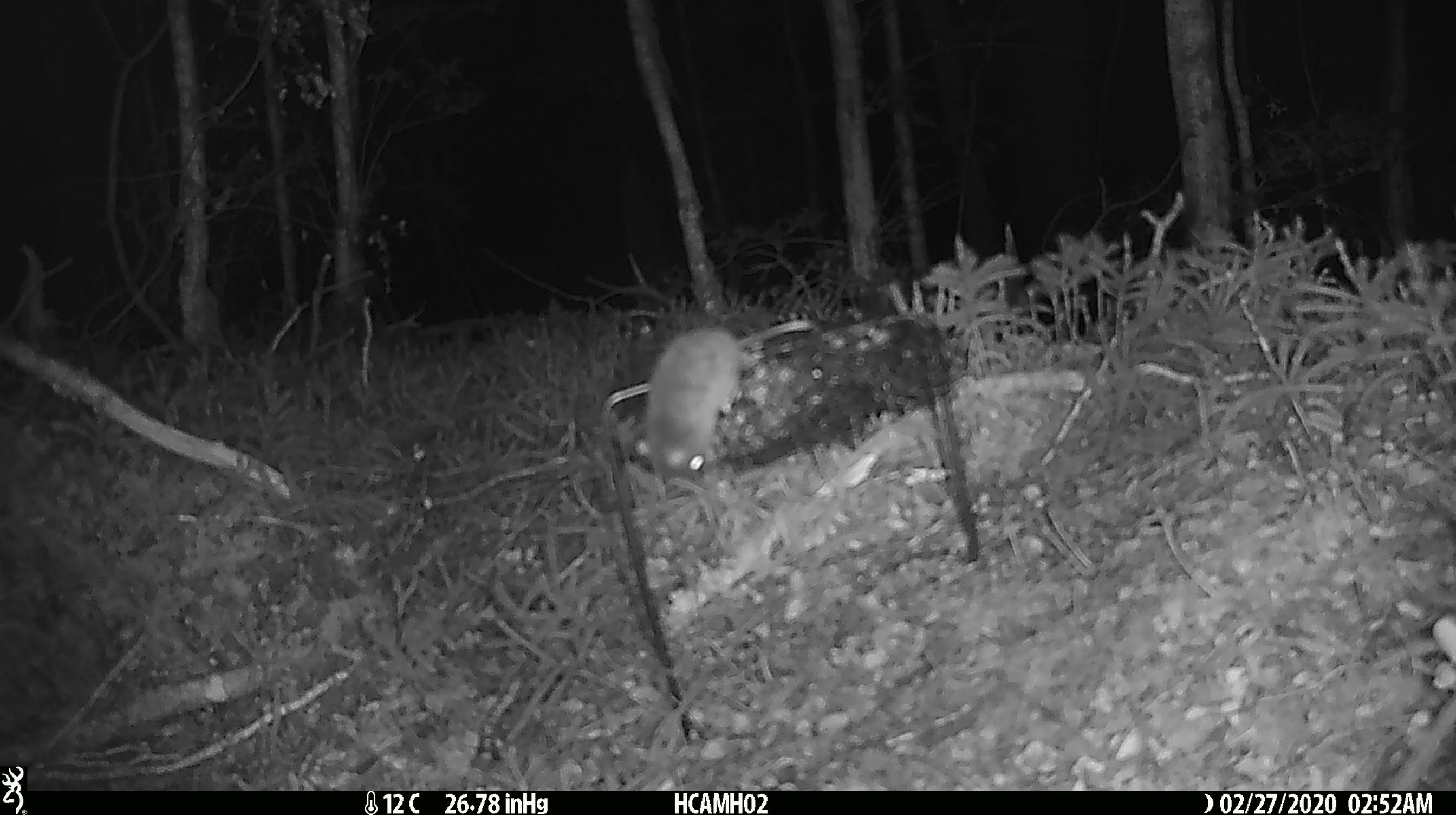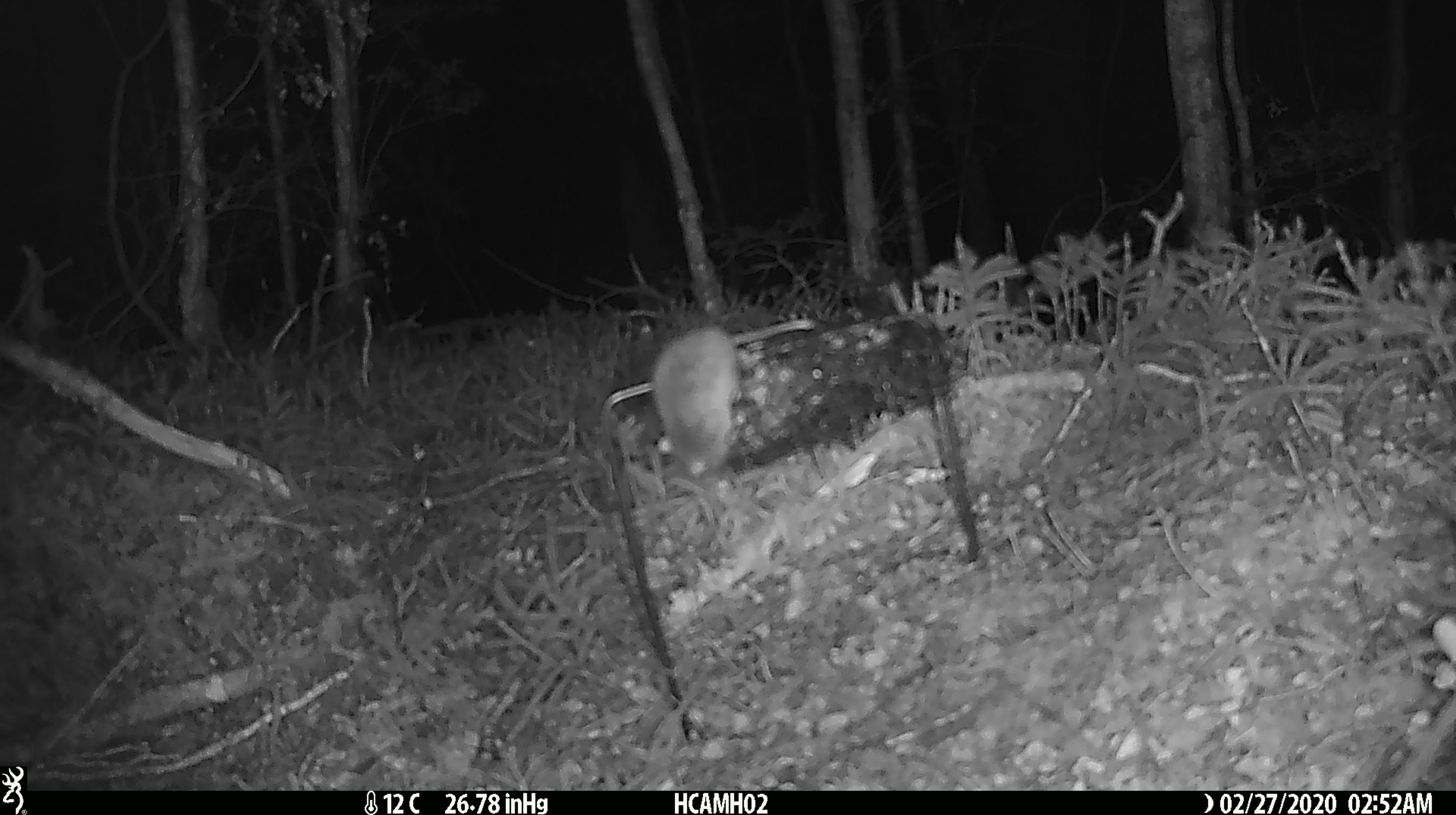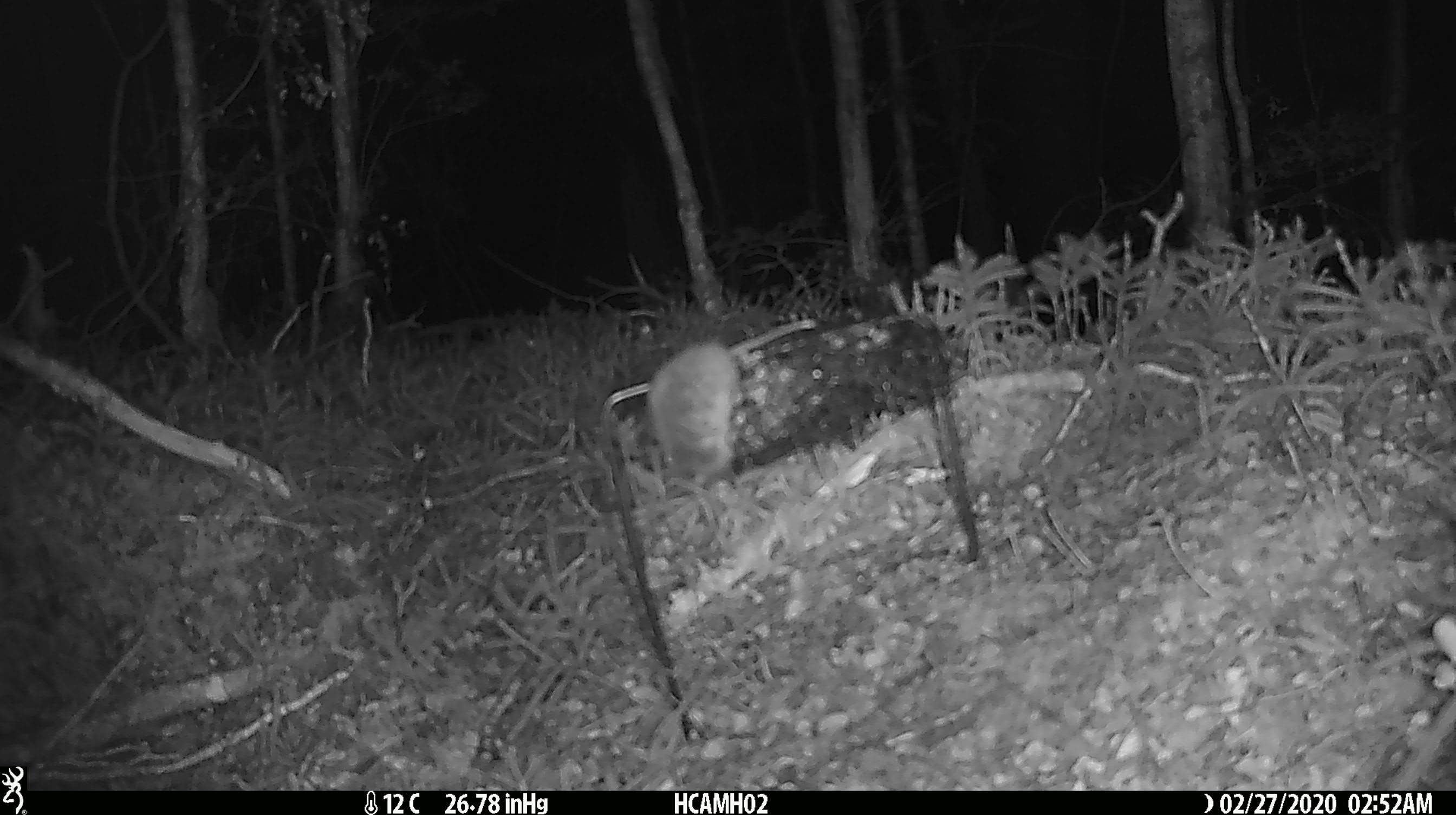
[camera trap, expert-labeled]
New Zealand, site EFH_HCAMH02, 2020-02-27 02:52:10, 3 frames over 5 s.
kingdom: Animalia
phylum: Chordata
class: Mammalia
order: Rodentia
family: Muridae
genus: Mus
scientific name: Mus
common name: mouse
Mouse (Mus).